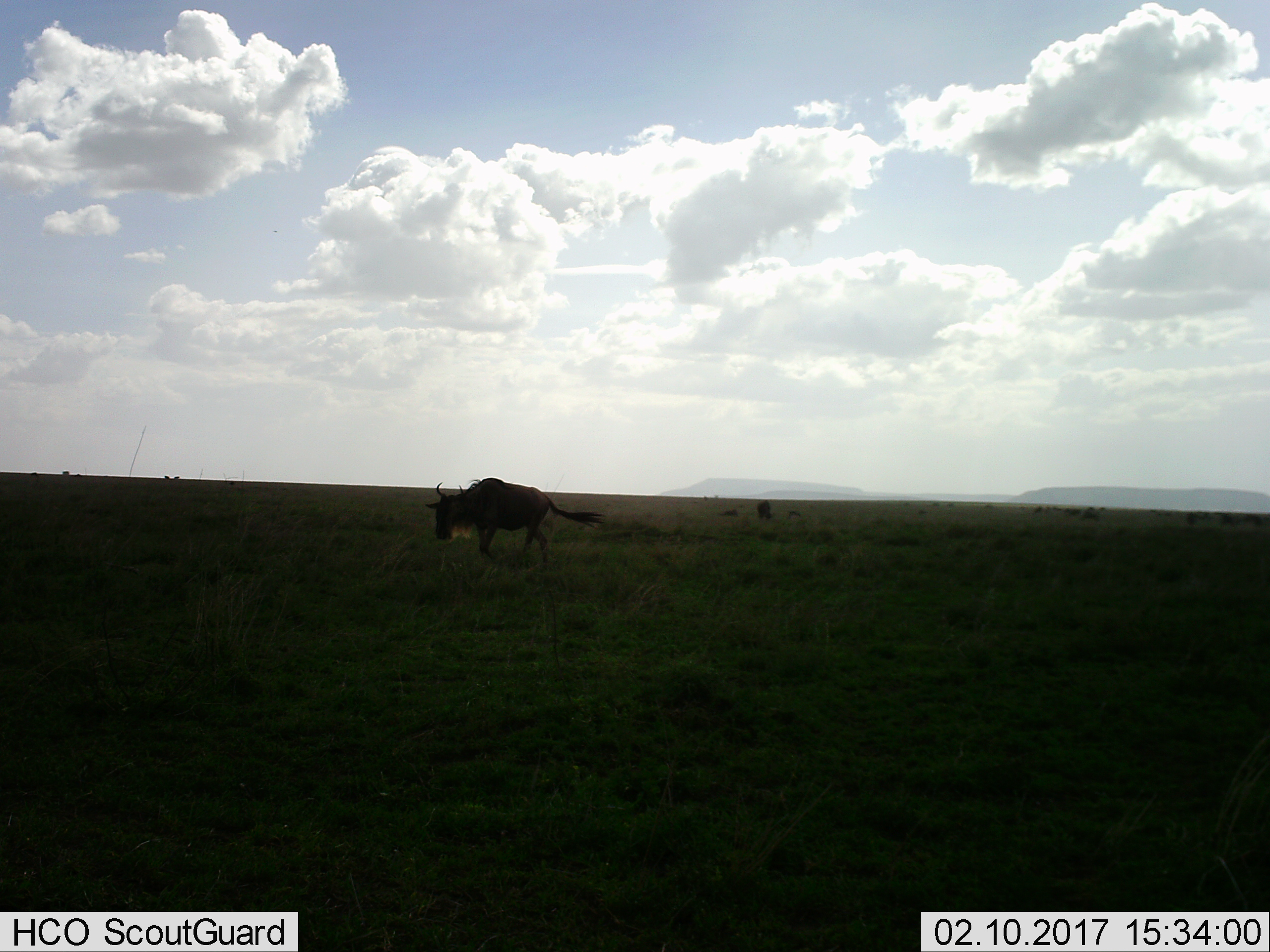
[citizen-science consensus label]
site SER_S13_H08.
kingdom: Animalia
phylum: Chordata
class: Mammalia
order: Artiodactyla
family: Bovidae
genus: Connochaetes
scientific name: Connochaetes taurinus taurinus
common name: blue wildebeest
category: wildebeestblue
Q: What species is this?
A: Wildebeestblue (blue wildebeest) (Connochaetes taurinus taurinus).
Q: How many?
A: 4.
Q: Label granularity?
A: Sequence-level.